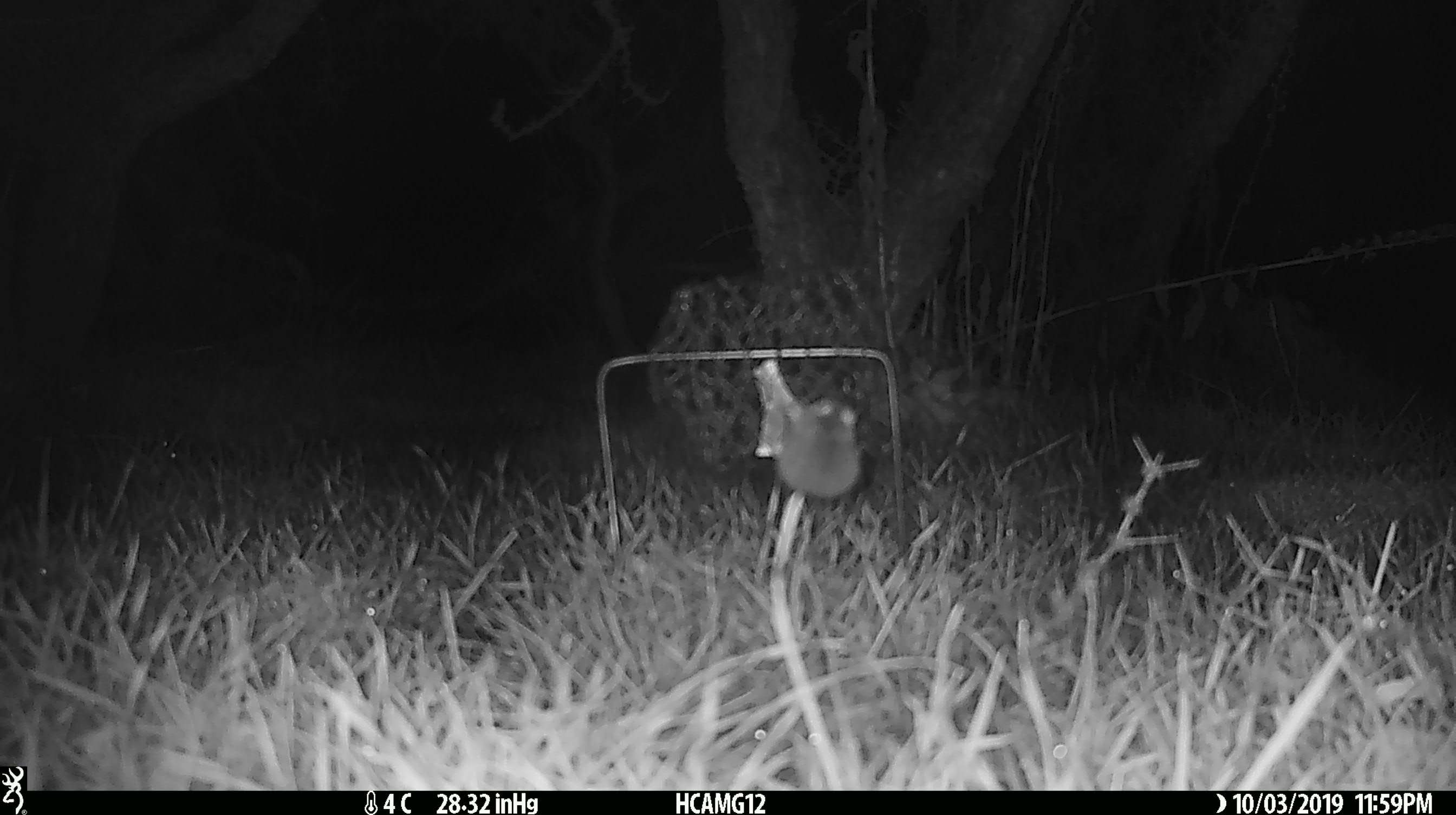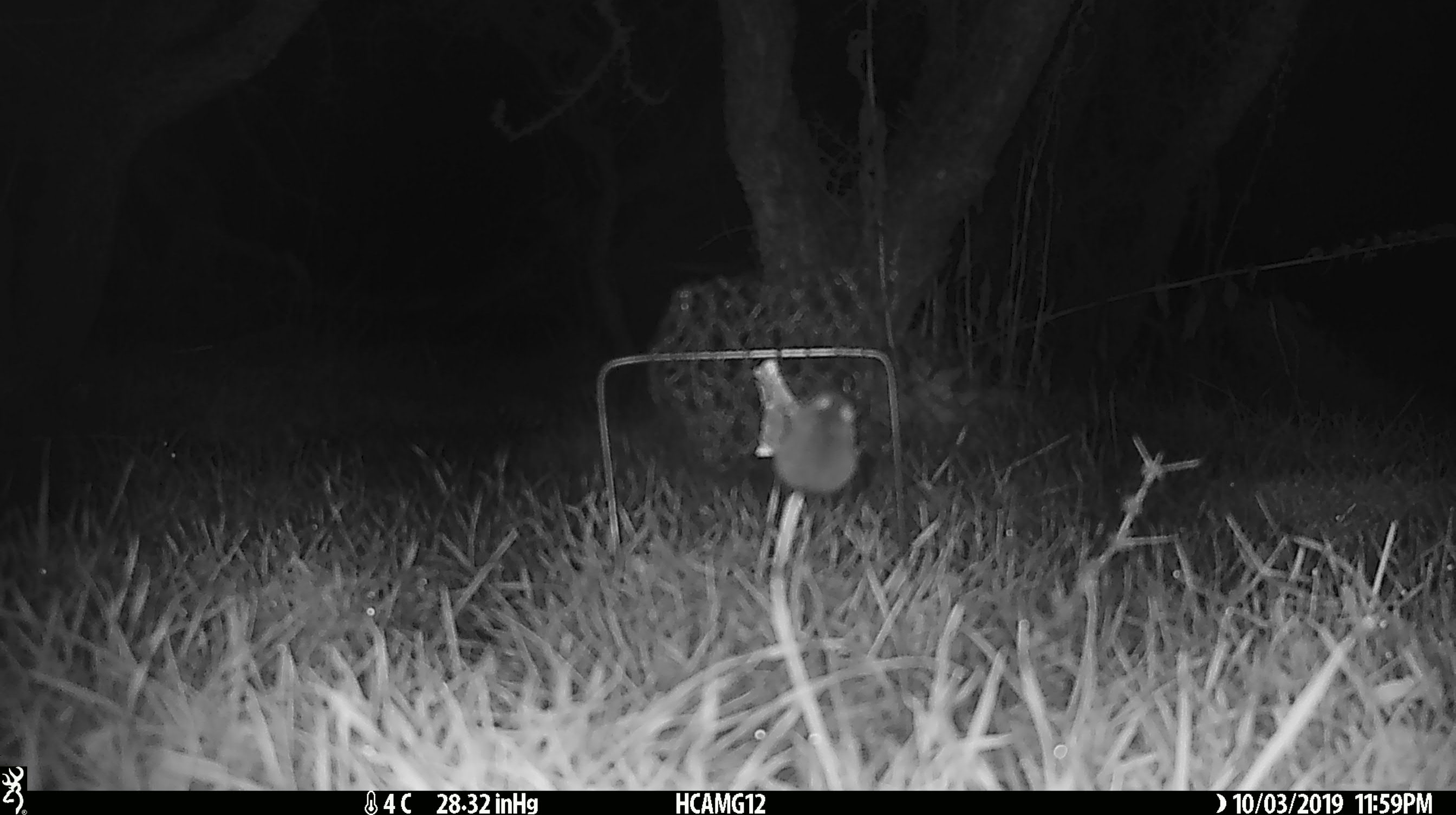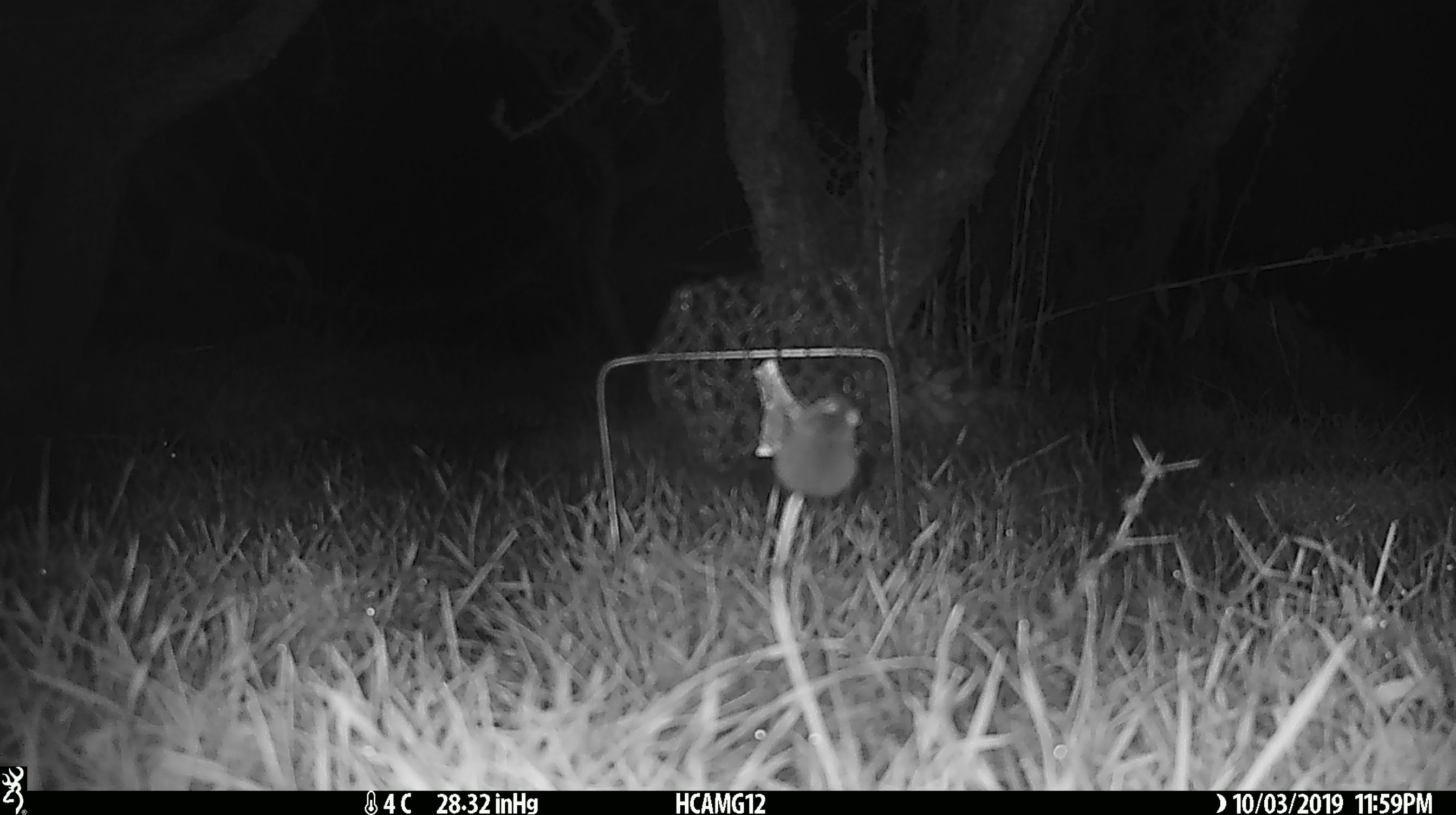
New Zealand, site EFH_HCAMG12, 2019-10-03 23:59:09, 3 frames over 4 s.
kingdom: Animalia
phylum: Chordata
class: Mammalia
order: Rodentia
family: Muridae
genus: Mus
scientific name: Mus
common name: mouse